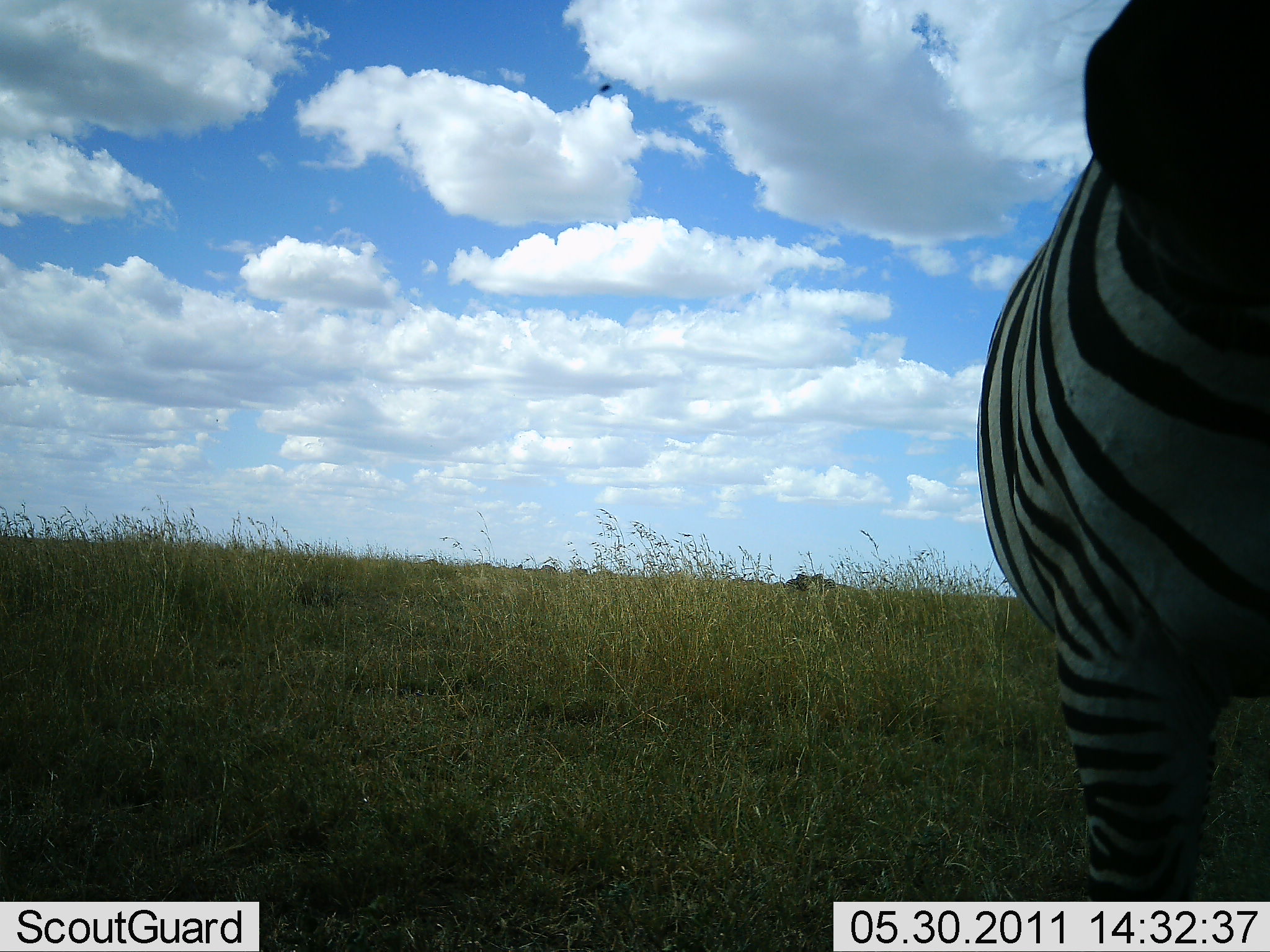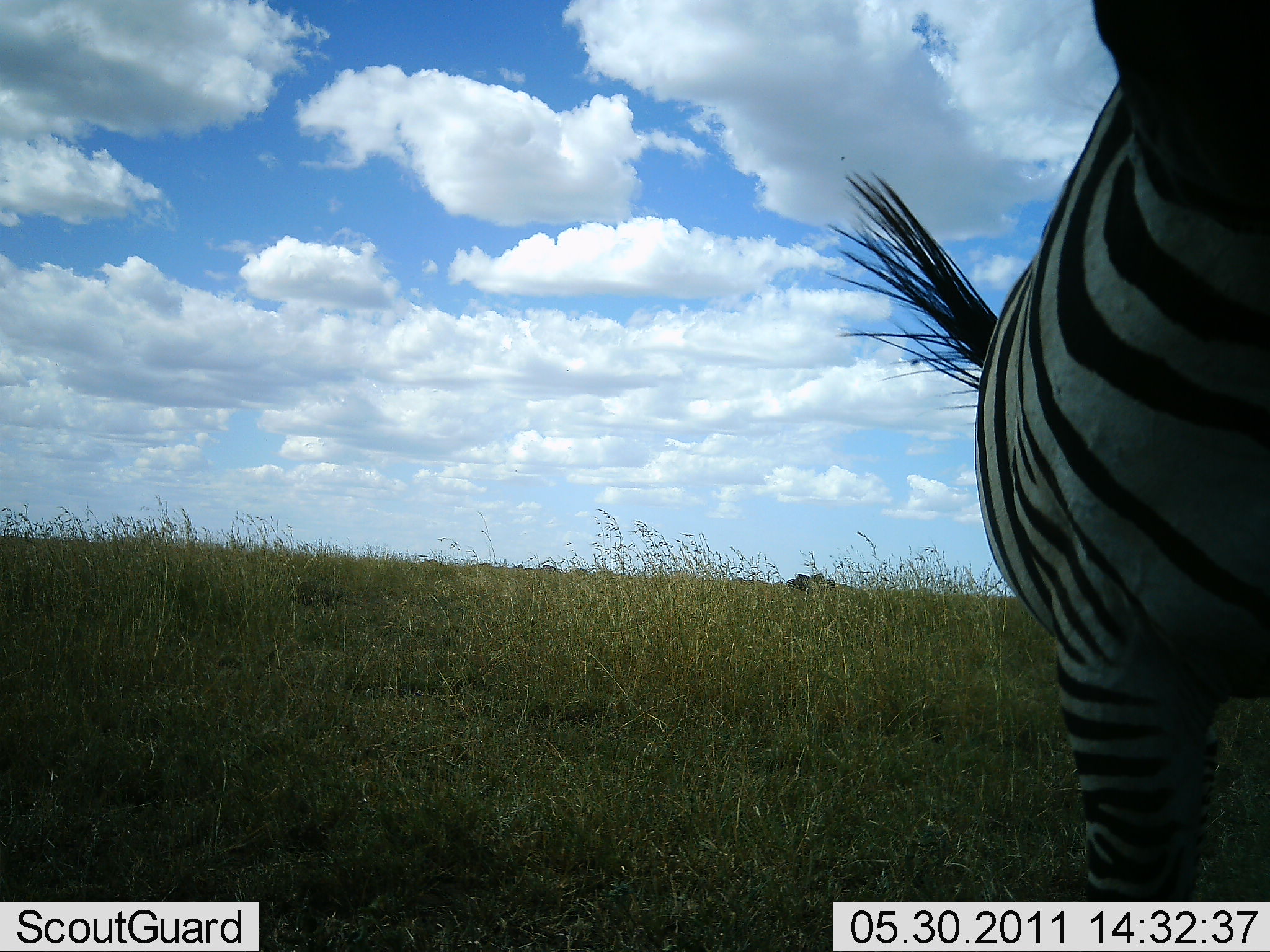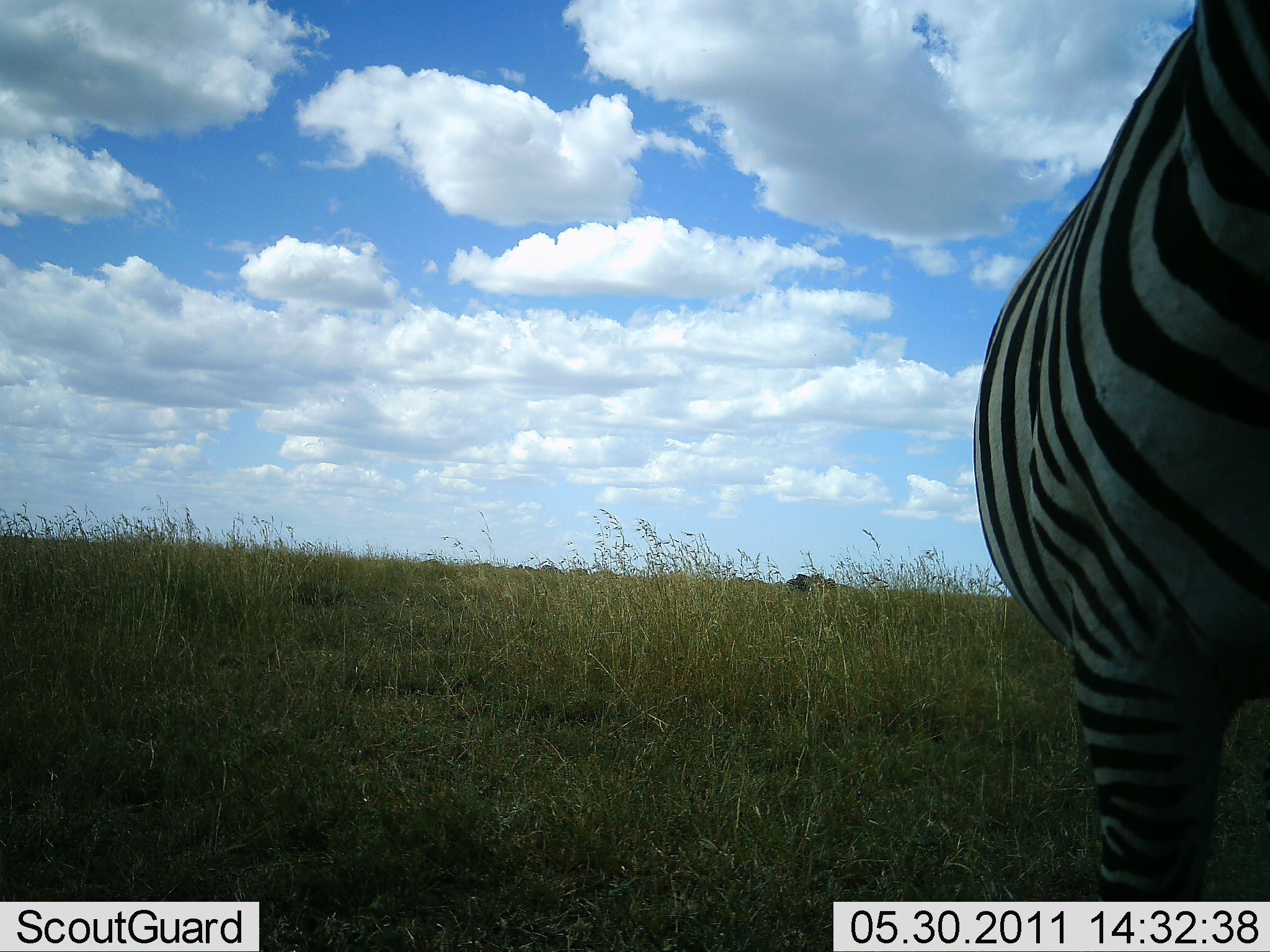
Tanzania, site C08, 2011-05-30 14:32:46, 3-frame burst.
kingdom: Animalia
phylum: Chordata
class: Mammalia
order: Perissodactyla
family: Equidae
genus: Equus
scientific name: Equus quagga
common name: plains zebra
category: zebra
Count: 1.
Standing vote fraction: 77%.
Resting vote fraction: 0%.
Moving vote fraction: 23%.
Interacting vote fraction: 0%.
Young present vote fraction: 0%.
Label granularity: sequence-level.